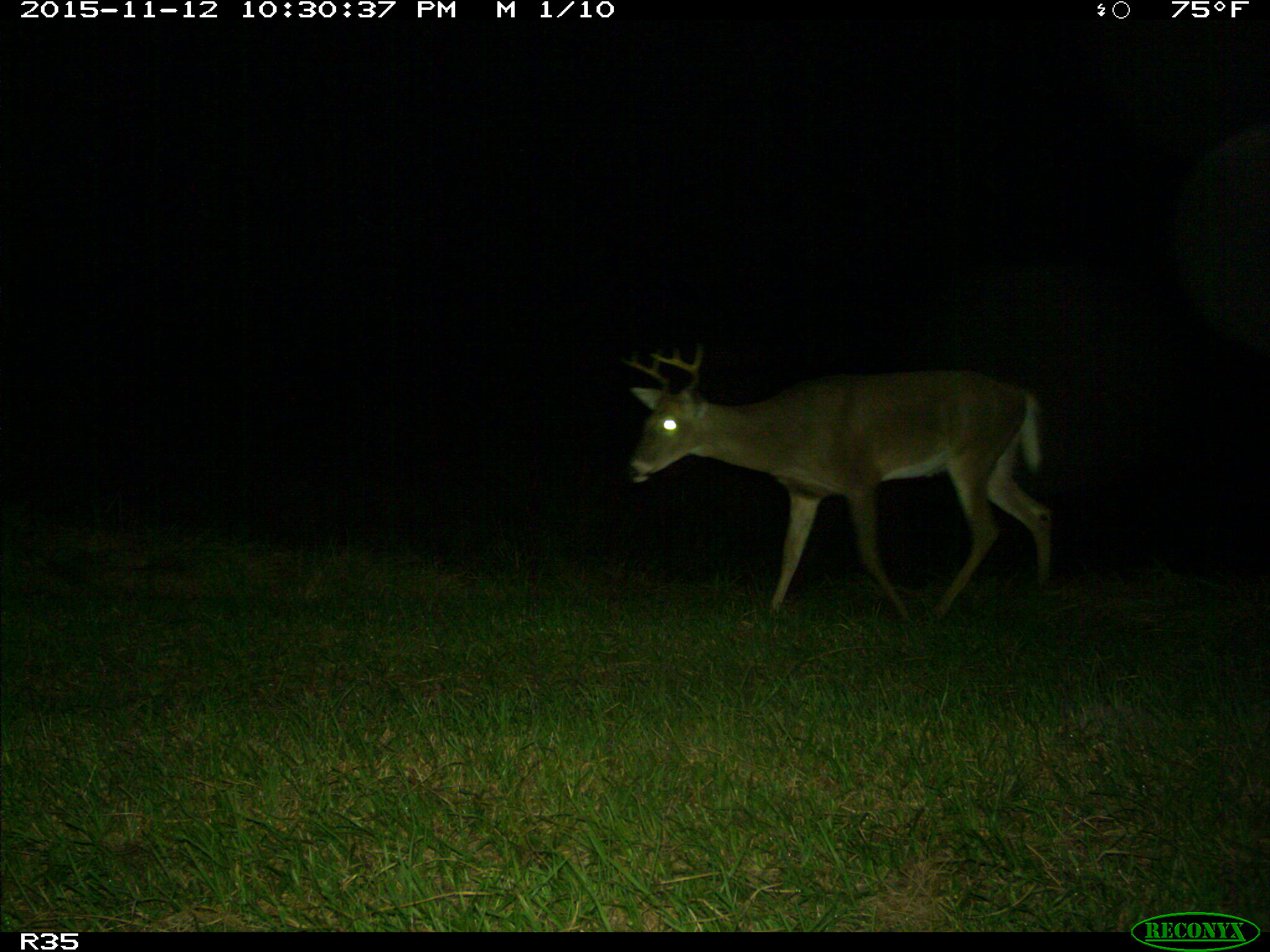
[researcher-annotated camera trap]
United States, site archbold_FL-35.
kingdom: Animalia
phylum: Chordata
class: Mammalia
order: Artiodactyla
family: Cervidae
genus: Odocoileus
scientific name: Odocoileus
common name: deer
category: unidentified deer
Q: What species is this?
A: Unidentified deer (deer) (Odocoileus).